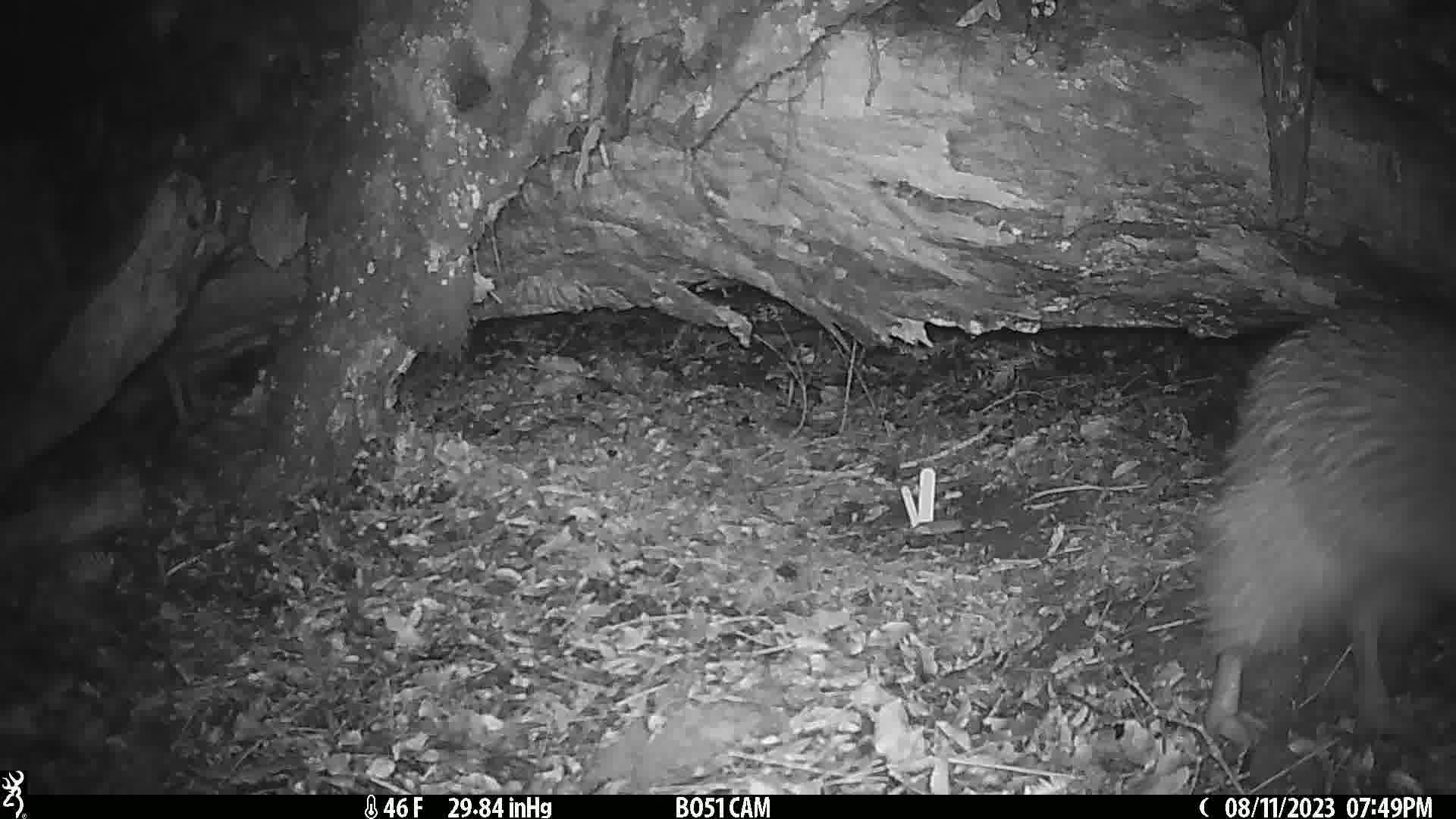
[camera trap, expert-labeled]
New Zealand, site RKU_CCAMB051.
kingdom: Animalia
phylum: Chordata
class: Aves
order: Apterygiformes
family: Apterygidae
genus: Apteryx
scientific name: Apteryx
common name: kiwi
Kiwi (Apteryx).